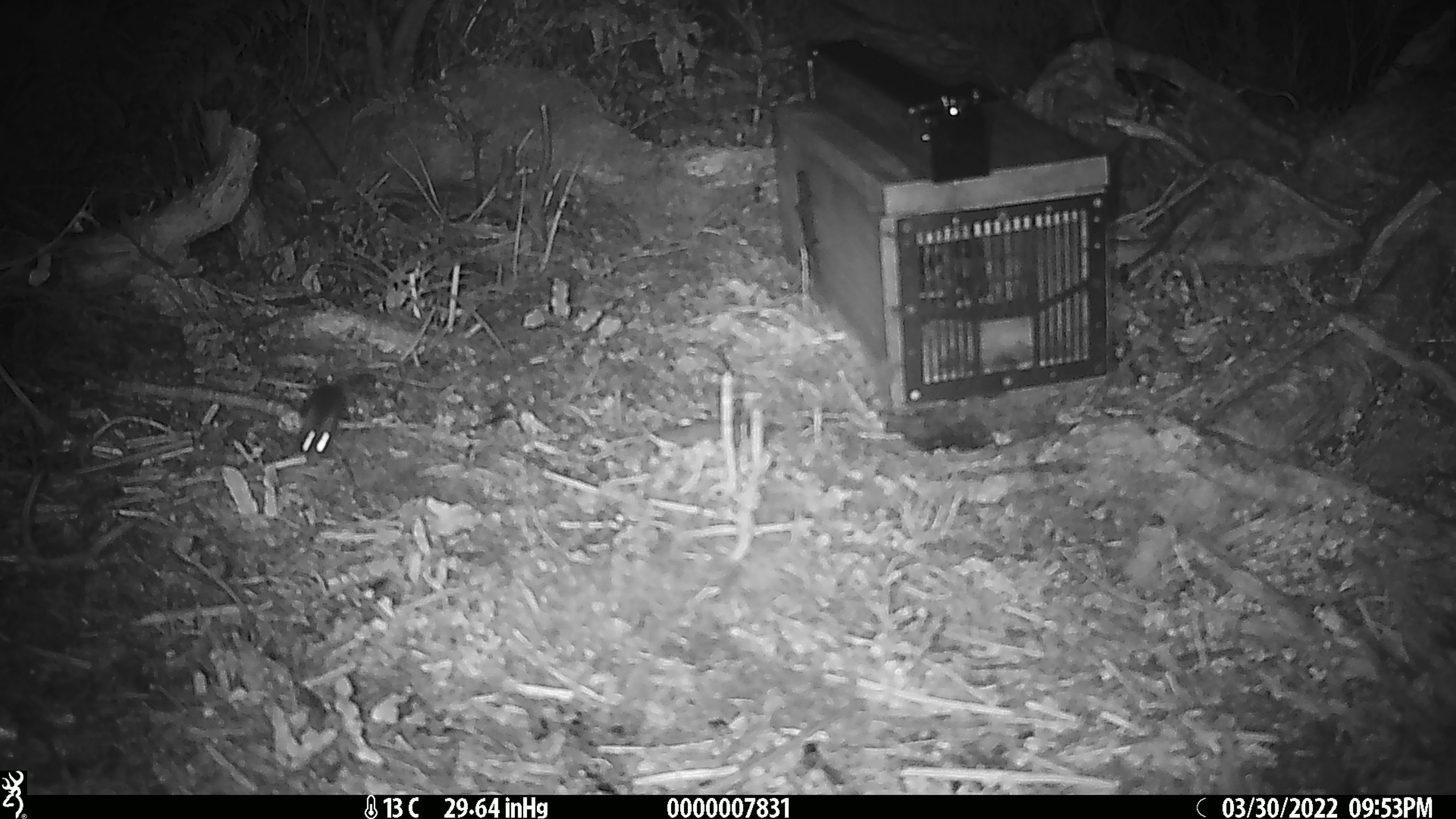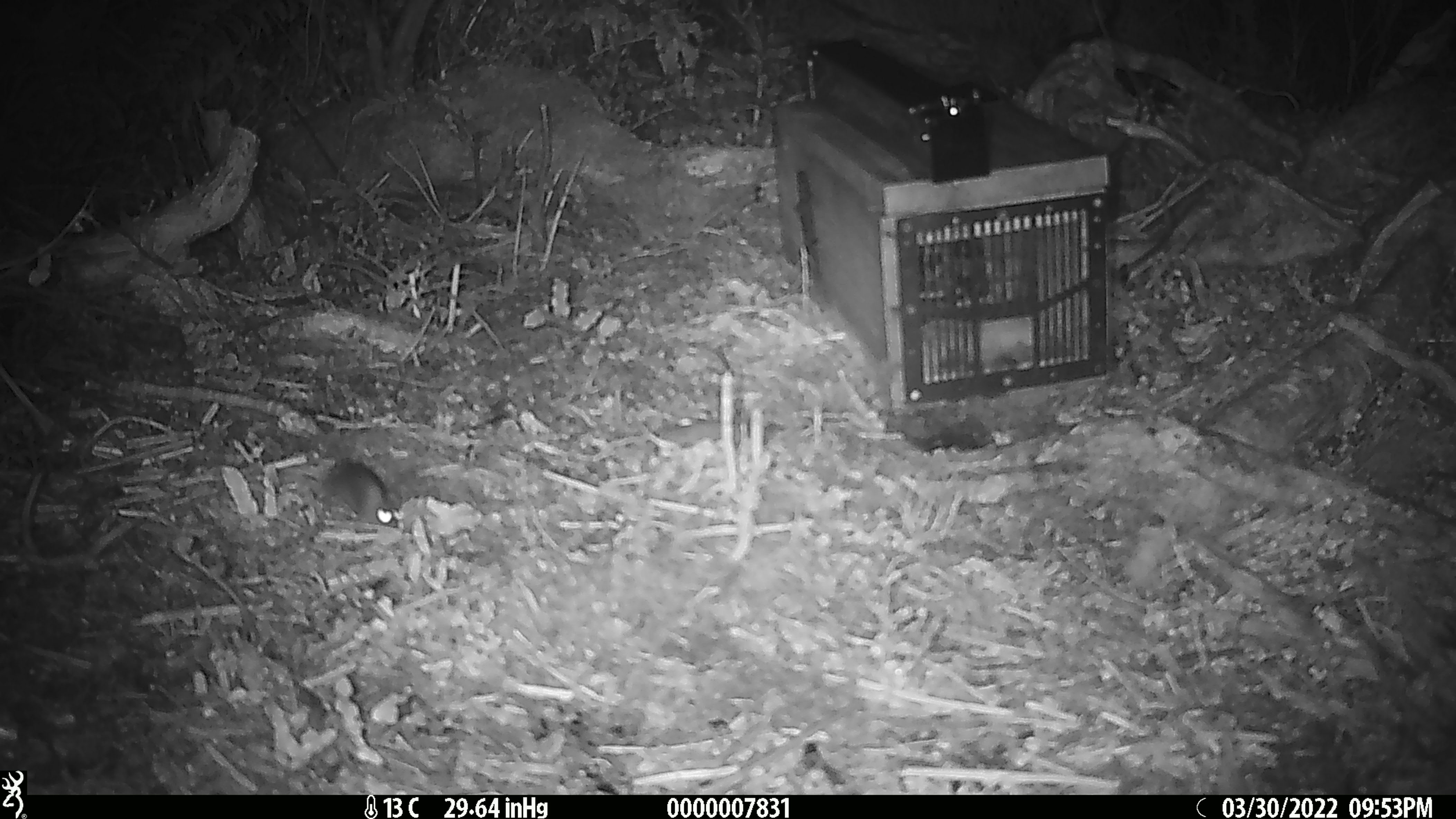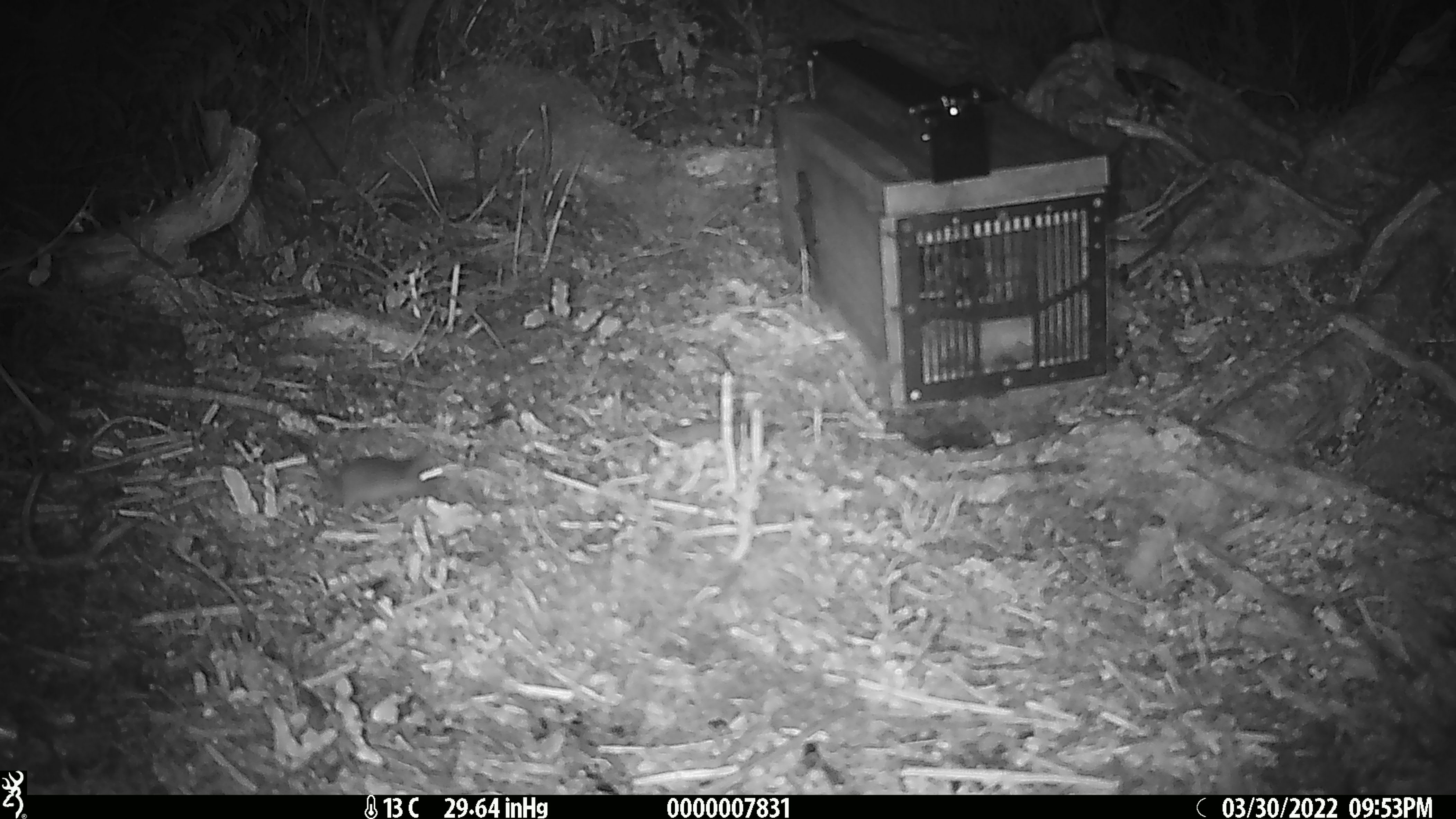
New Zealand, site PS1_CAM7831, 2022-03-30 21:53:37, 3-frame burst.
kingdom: Animalia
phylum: Chordata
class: Mammalia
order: Rodentia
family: Muridae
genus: Mus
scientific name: Mus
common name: mouse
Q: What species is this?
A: Mouse (Mus).